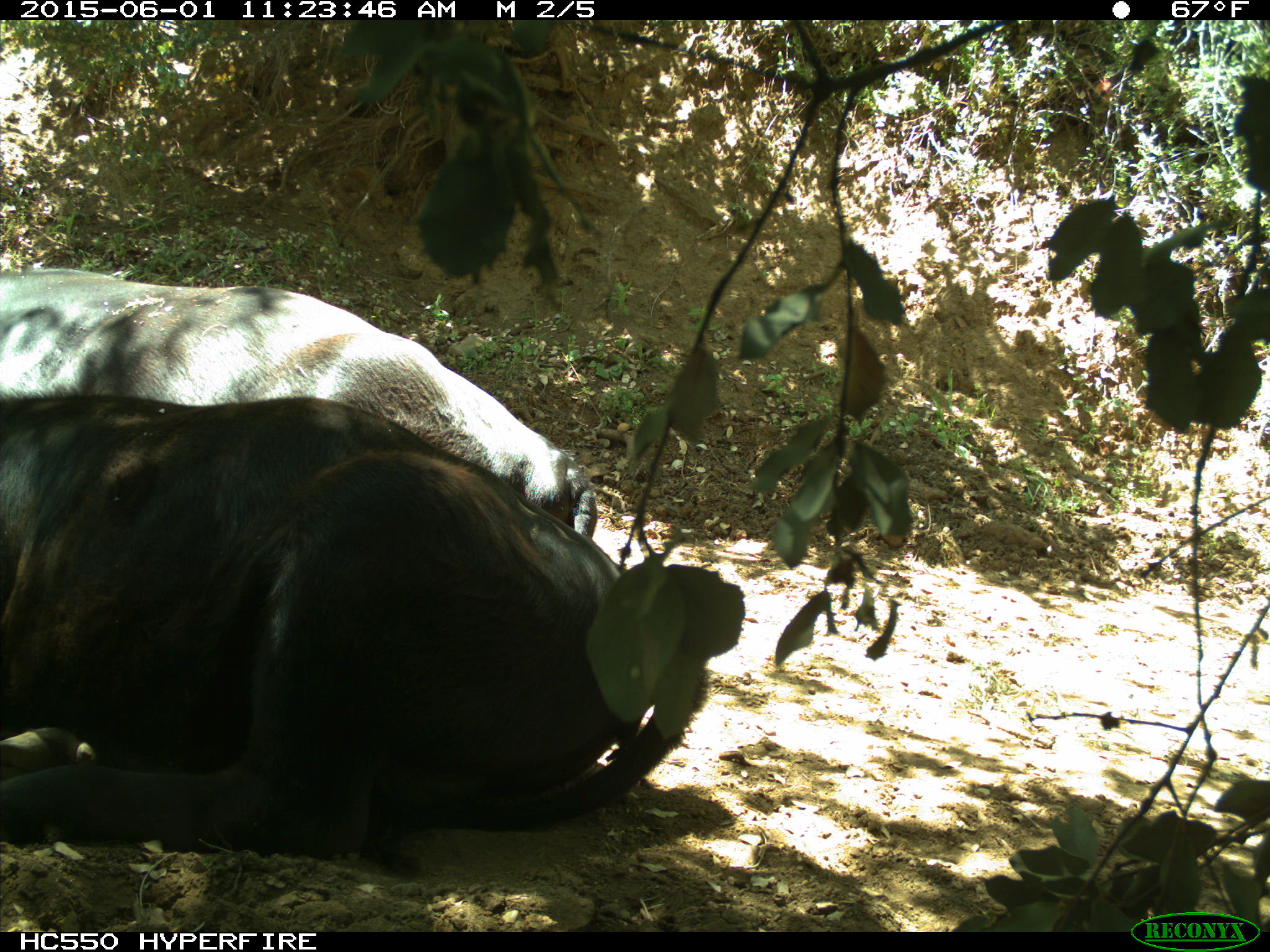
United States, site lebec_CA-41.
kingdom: Animalia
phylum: Chordata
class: Mammalia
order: Artiodactyla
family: Bovidae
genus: Bos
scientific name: Bos taurus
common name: domestic cow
Bos taurus (domestic cow).